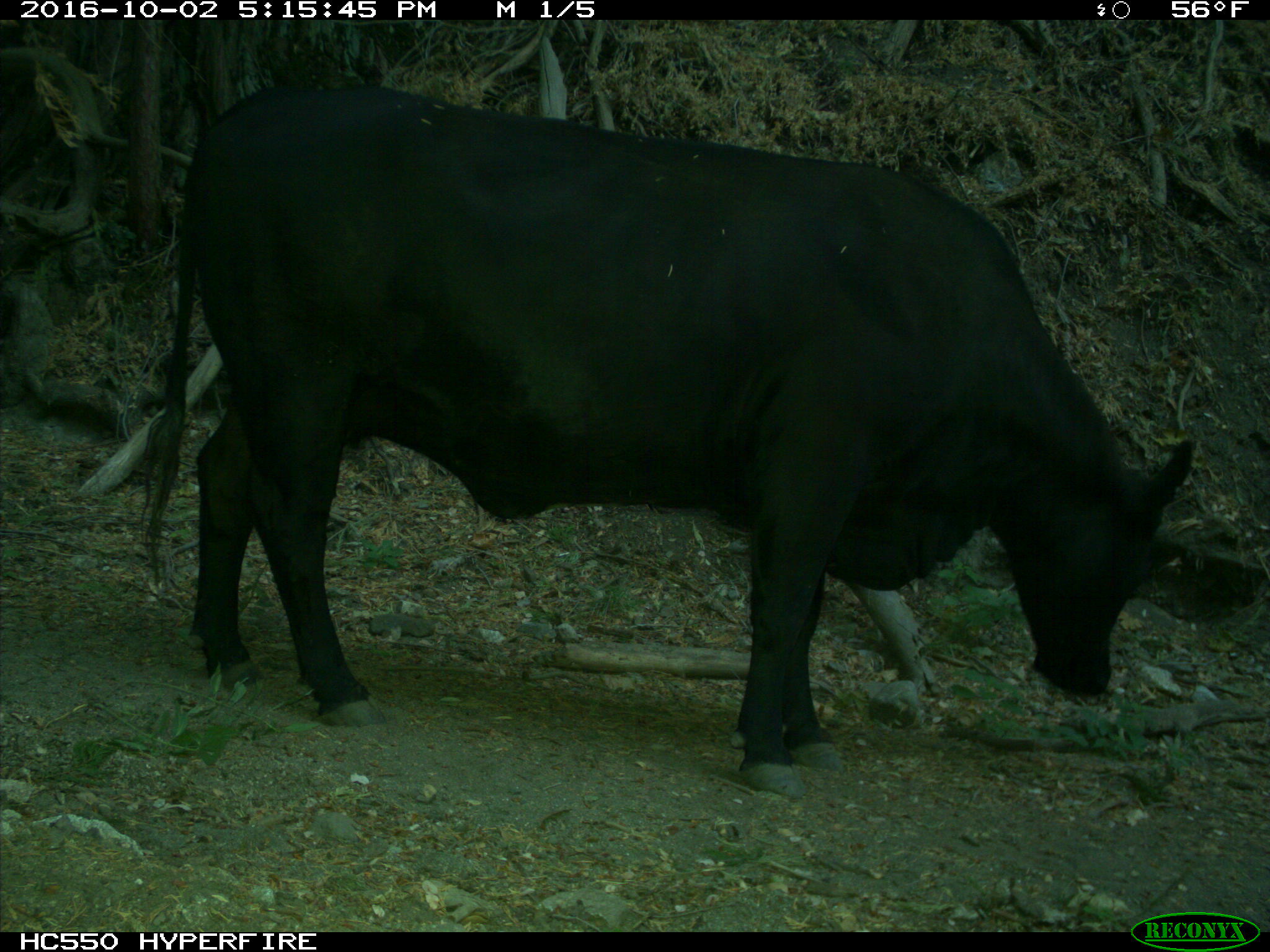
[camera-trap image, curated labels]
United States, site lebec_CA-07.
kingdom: Animalia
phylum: Chordata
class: Mammalia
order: Artiodactyla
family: Bovidae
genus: Bos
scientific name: Bos taurus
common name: domestic cow